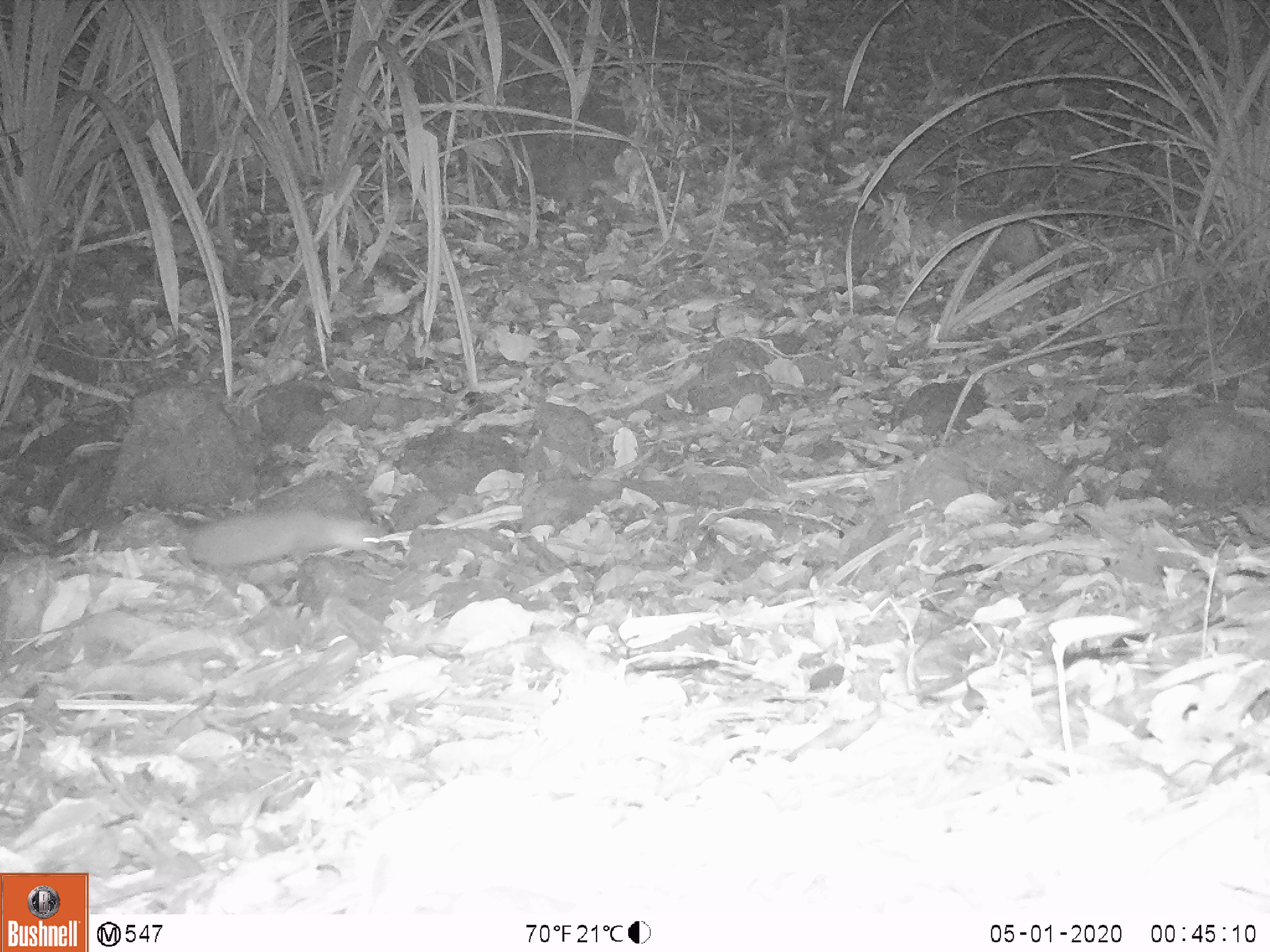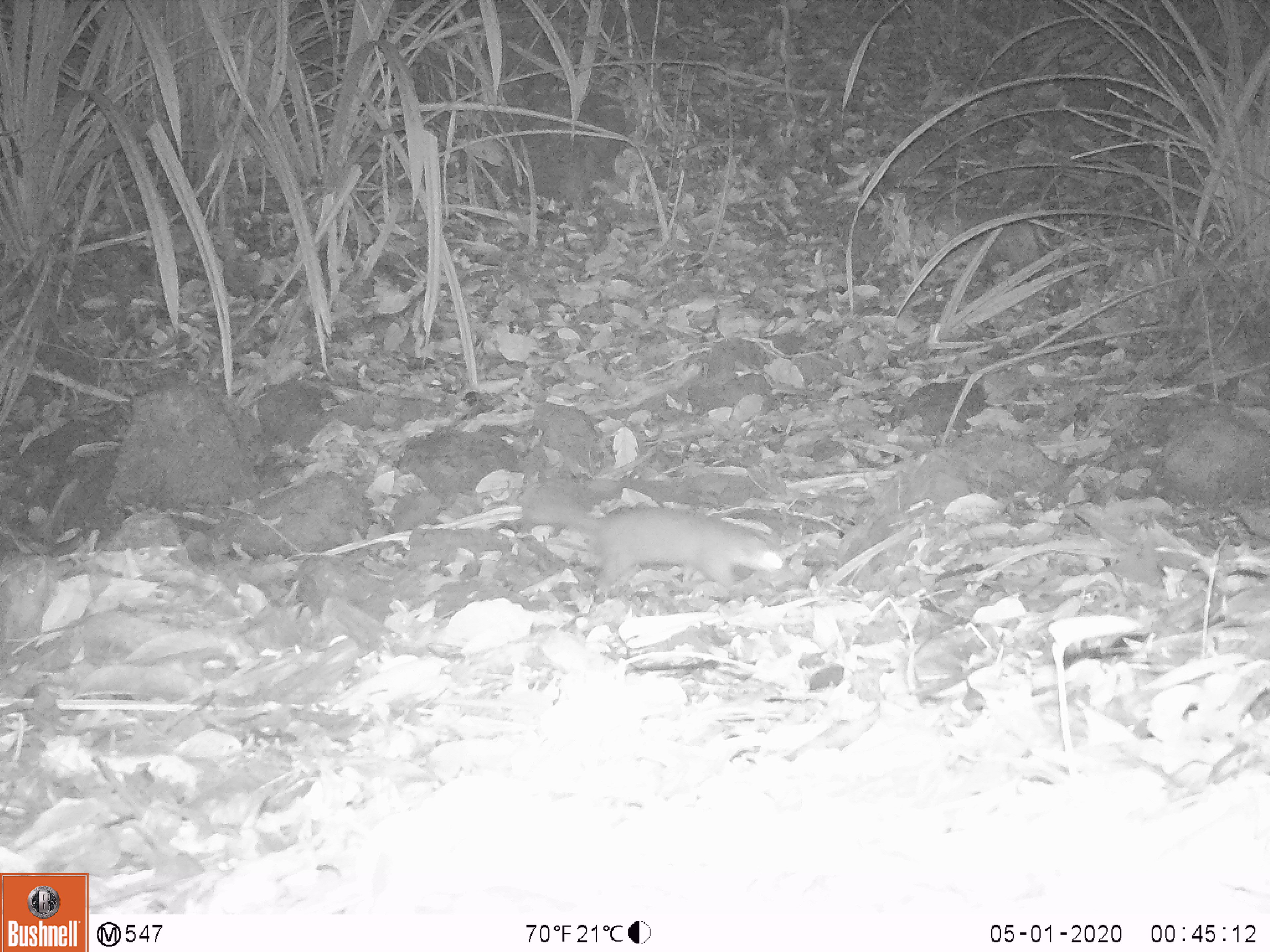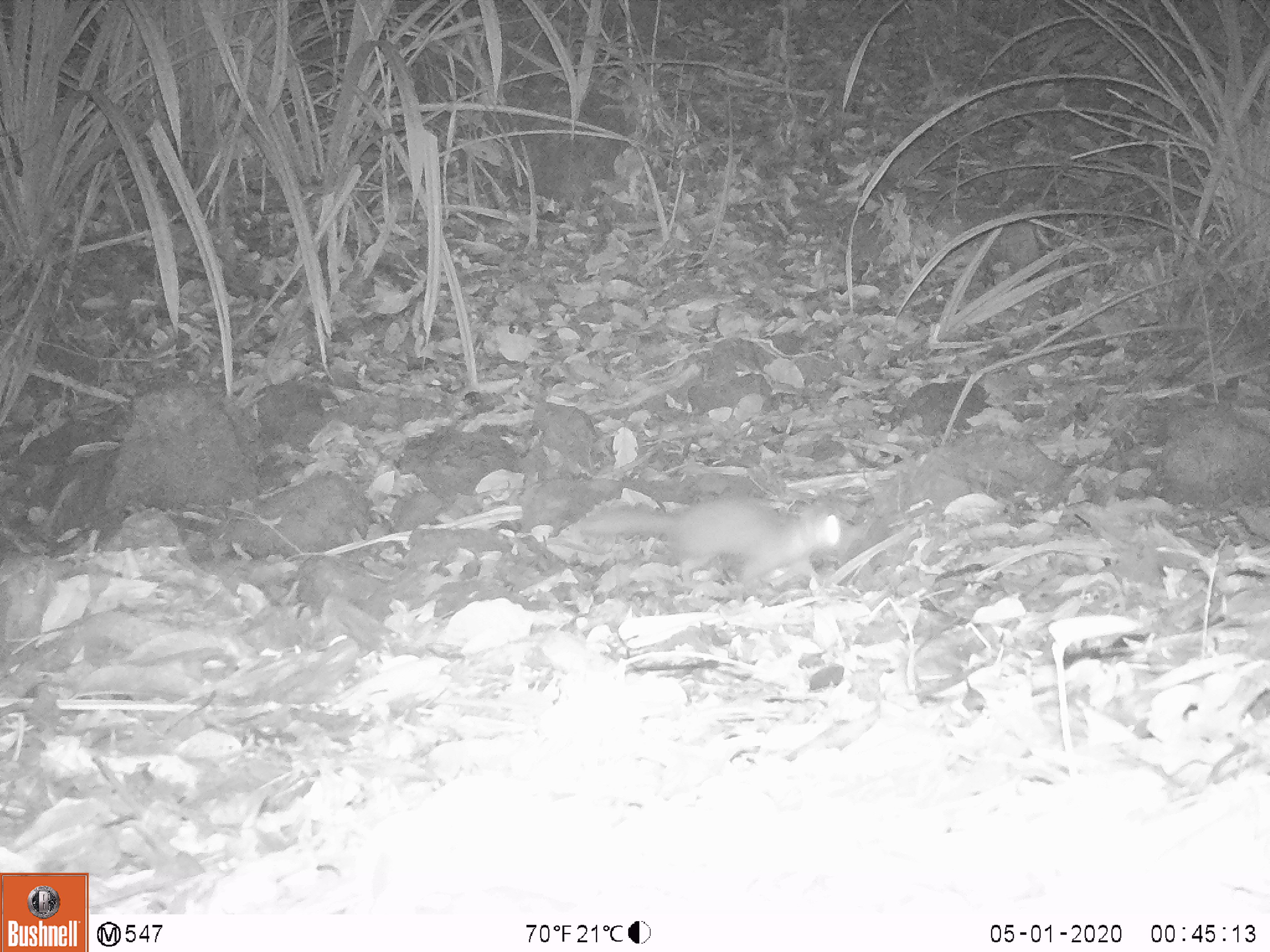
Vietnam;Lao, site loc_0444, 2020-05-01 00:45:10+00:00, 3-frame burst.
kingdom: Animalia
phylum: Chordata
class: Mammalia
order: Carnivora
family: Mustelidae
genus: Melogale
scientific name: Melogale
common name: ferret badger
Ferret badger (Melogale). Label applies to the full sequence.